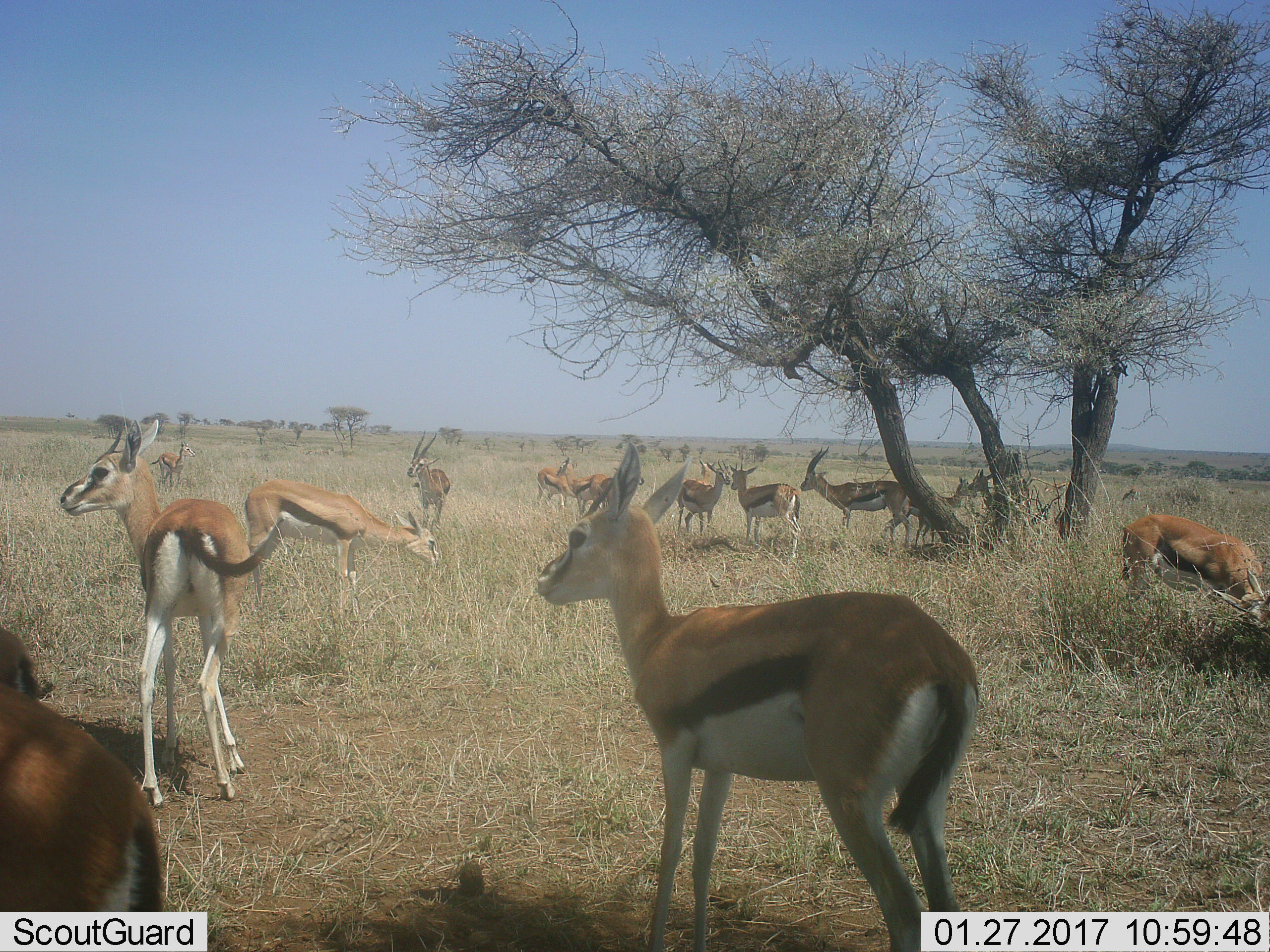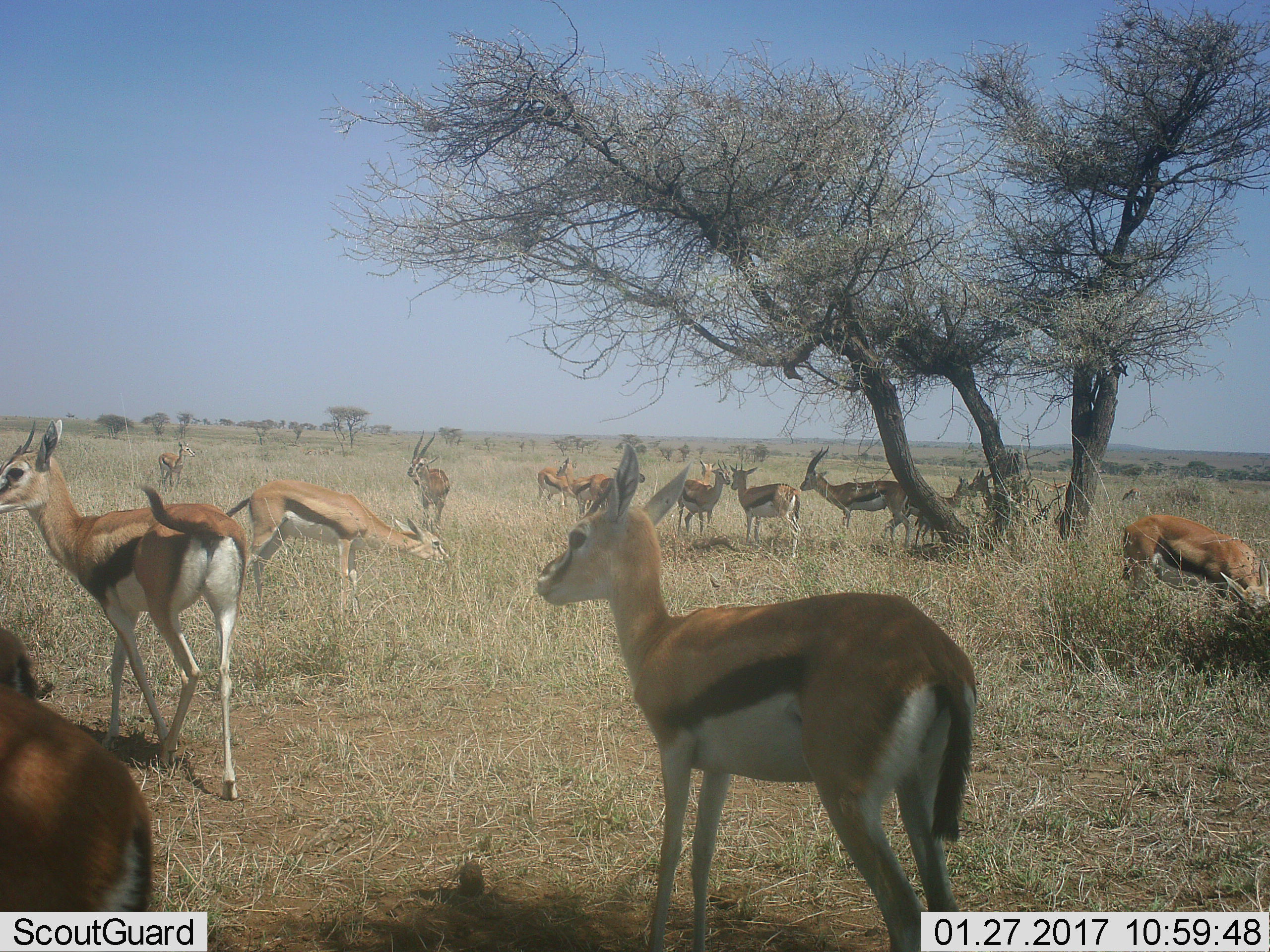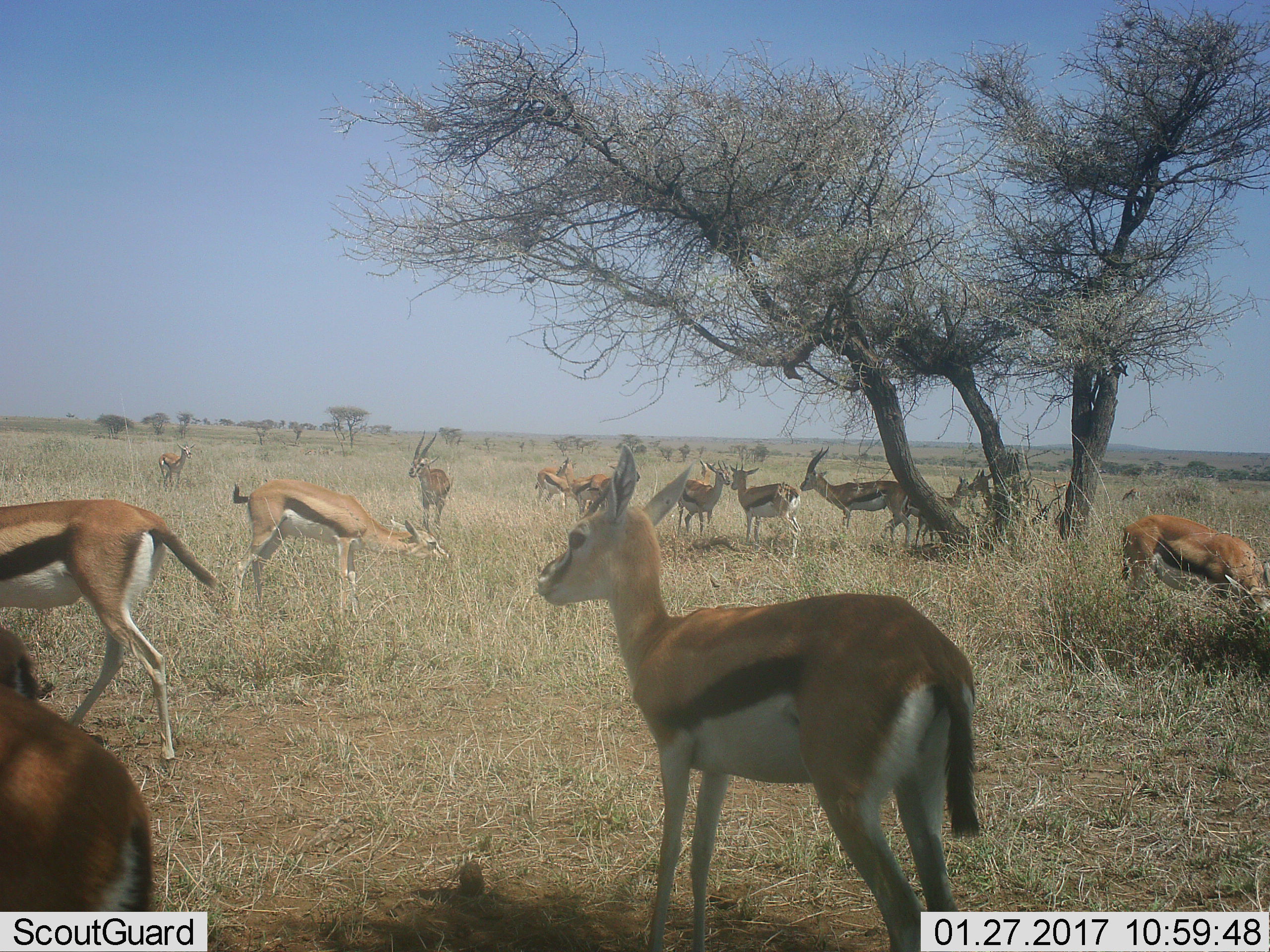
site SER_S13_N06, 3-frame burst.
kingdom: Animalia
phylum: Chordata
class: Mammalia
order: Artiodactyla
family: Bovidae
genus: Eudorcas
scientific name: Eudorcas thomsonii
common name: thomson's gazelle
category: gazellethomsons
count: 11-50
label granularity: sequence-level